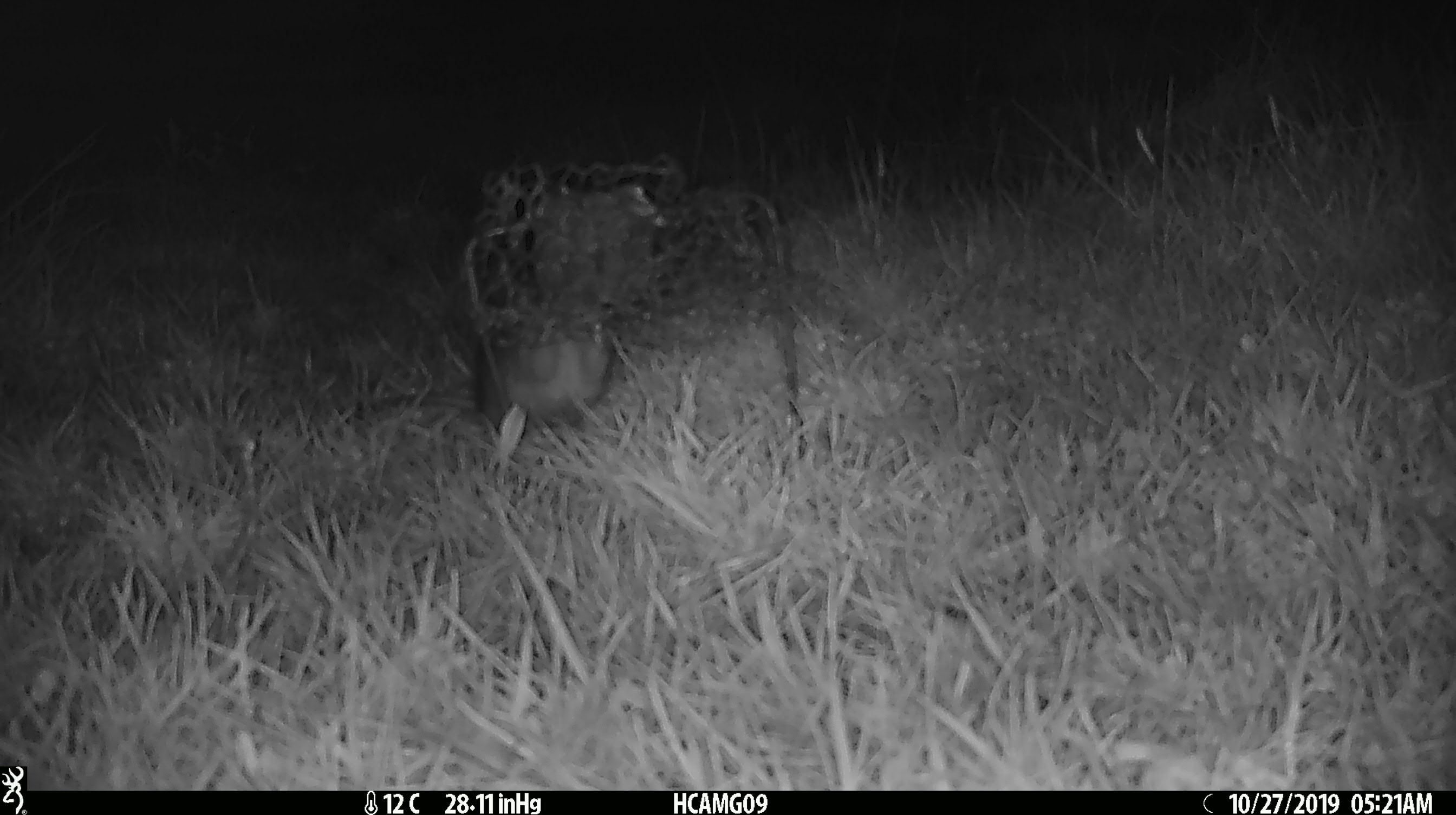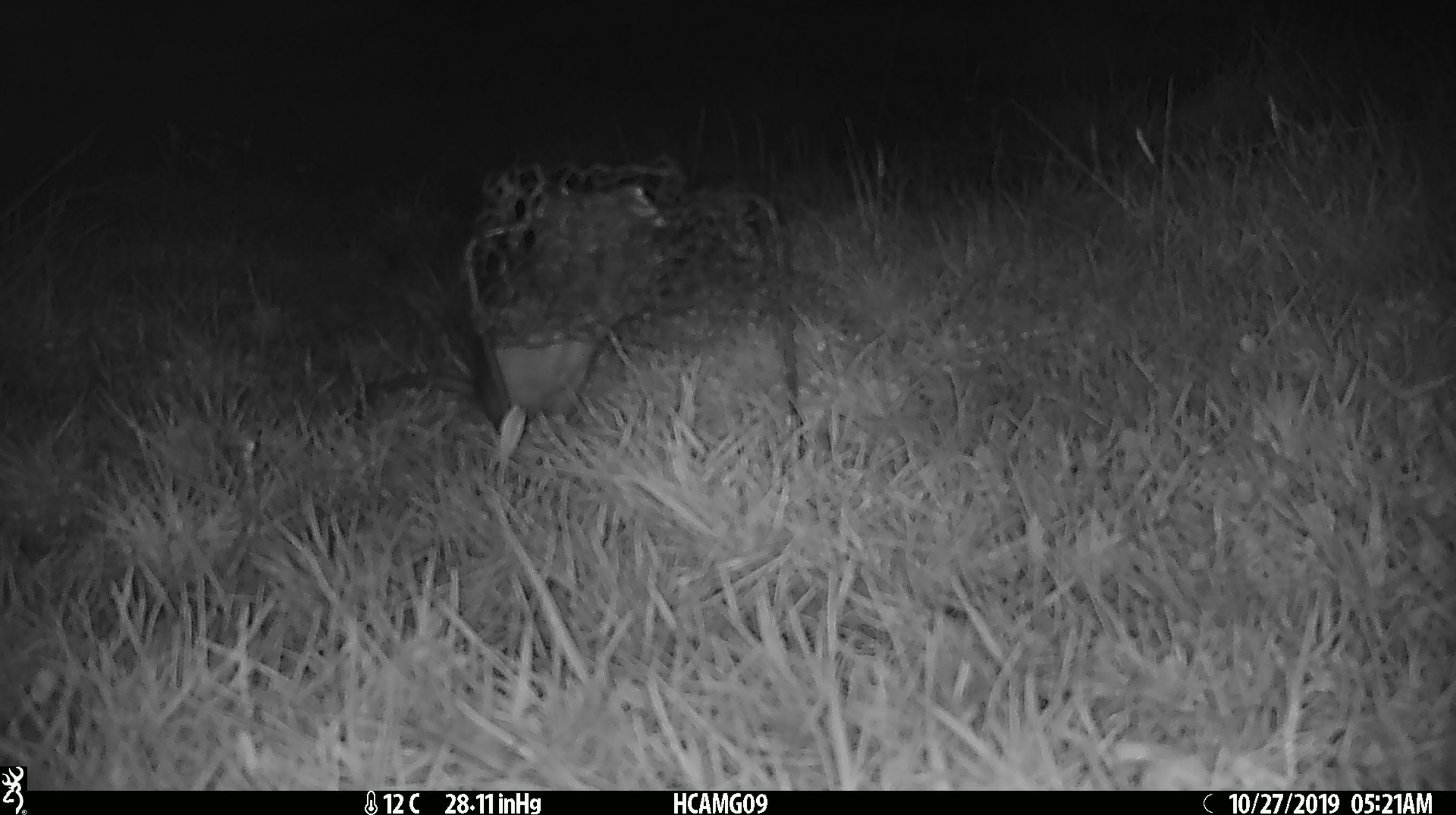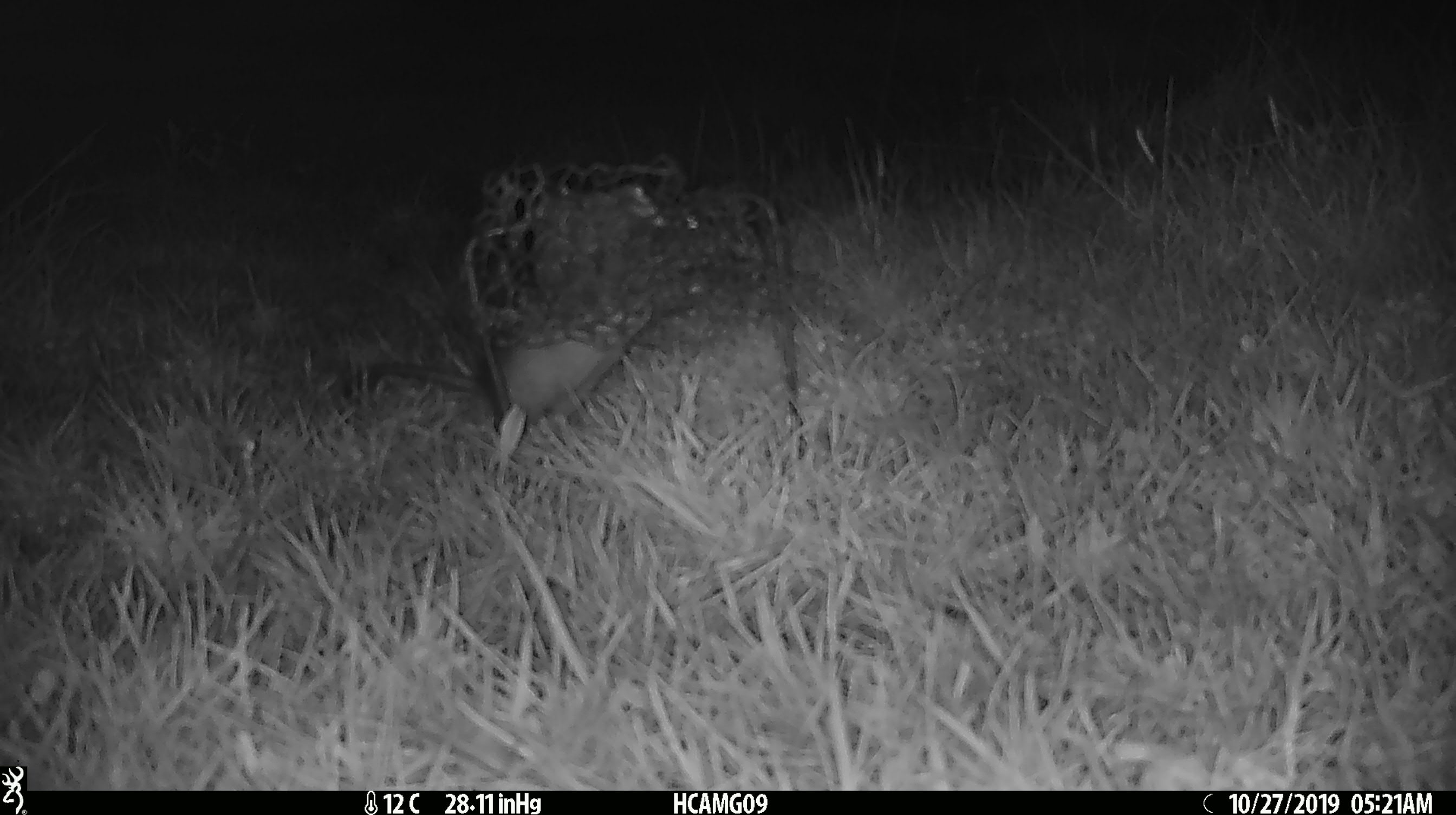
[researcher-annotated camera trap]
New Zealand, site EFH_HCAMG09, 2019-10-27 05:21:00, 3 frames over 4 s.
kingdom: Animalia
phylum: Chordata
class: Mammalia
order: Rodentia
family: Muridae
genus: Rattus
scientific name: Rattus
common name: rat